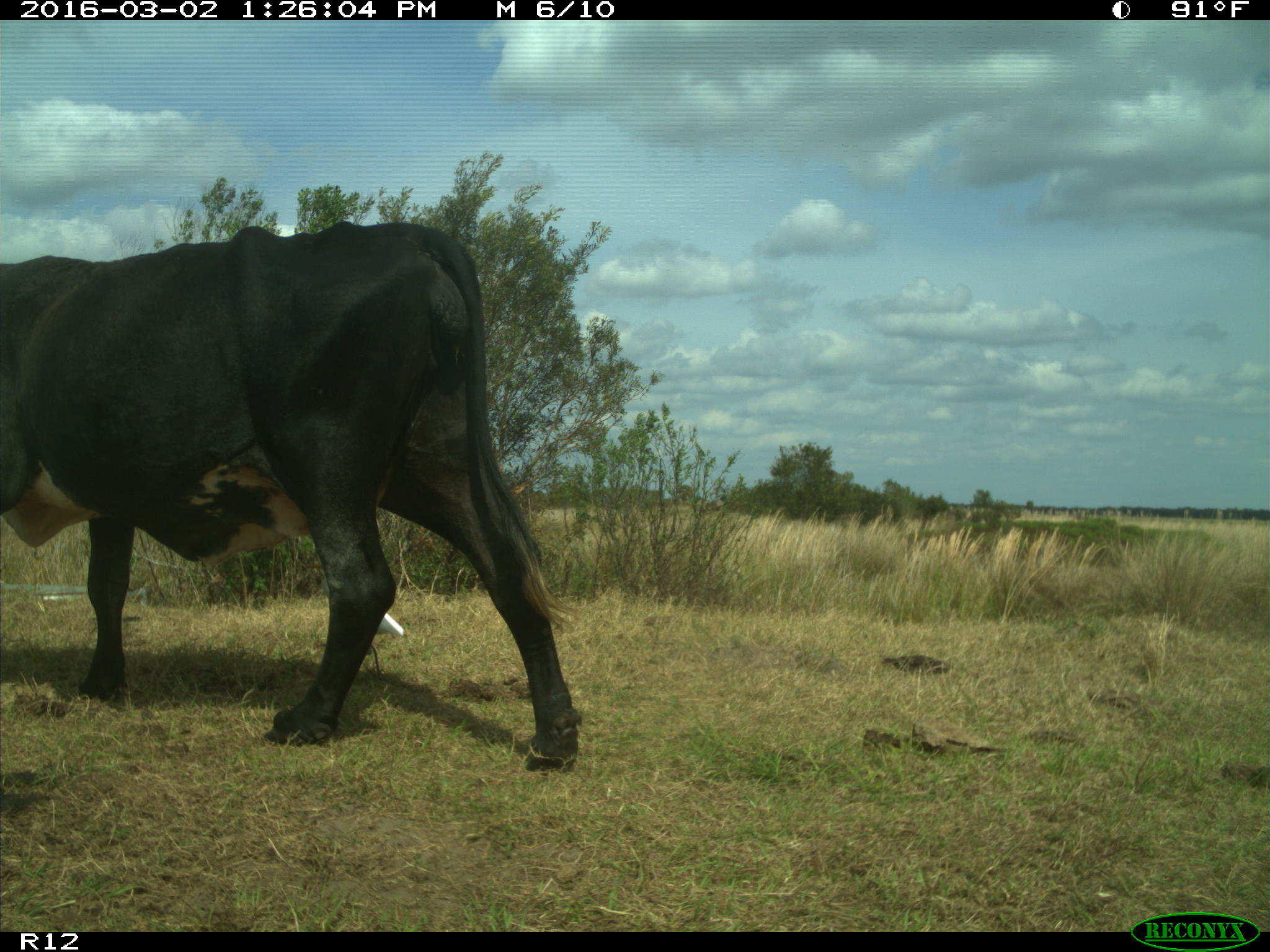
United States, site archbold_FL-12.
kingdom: Animalia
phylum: Chordata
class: Mammalia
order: Artiodactyla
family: Bovidae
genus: Bos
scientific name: Bos taurus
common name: domestic cow